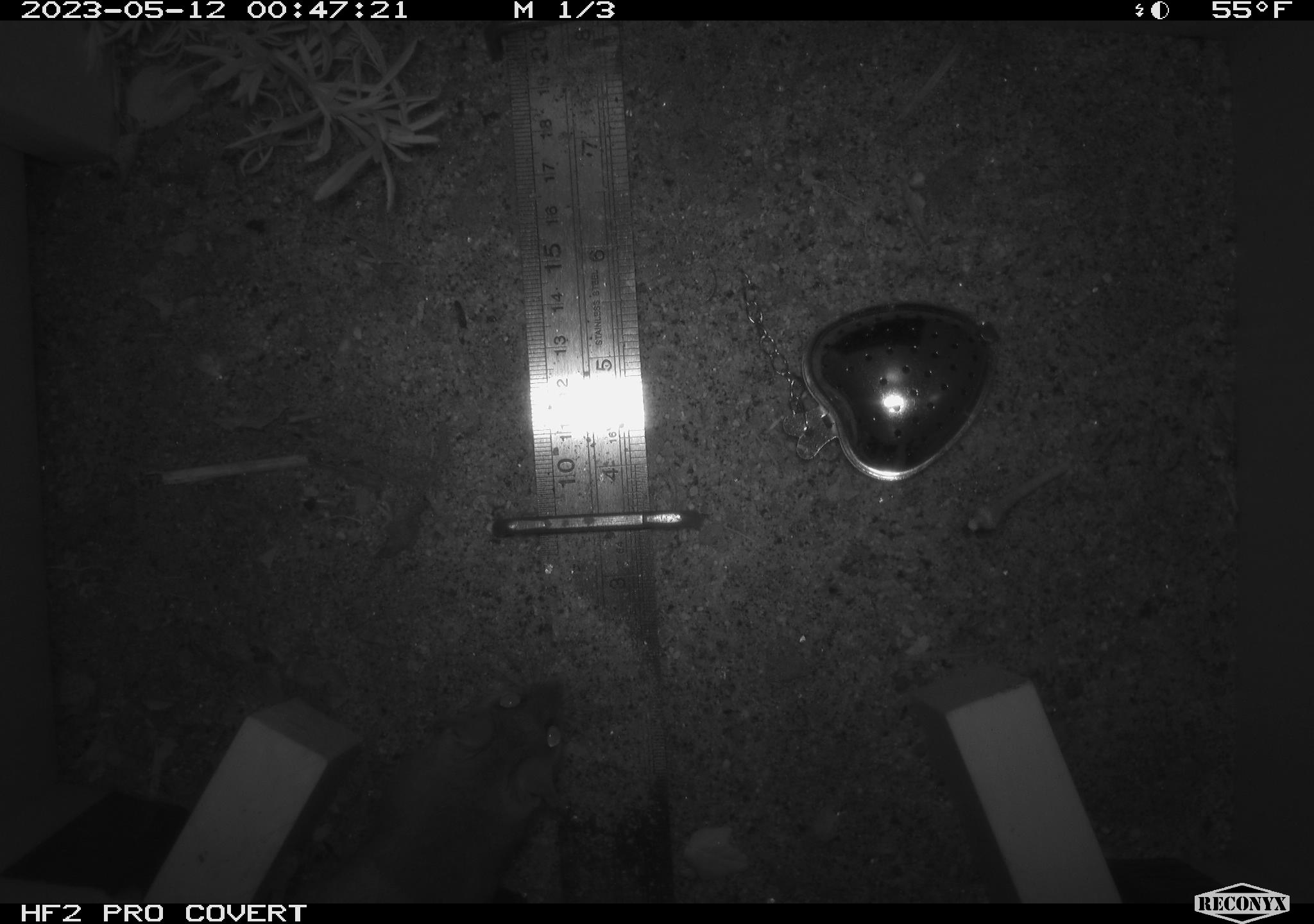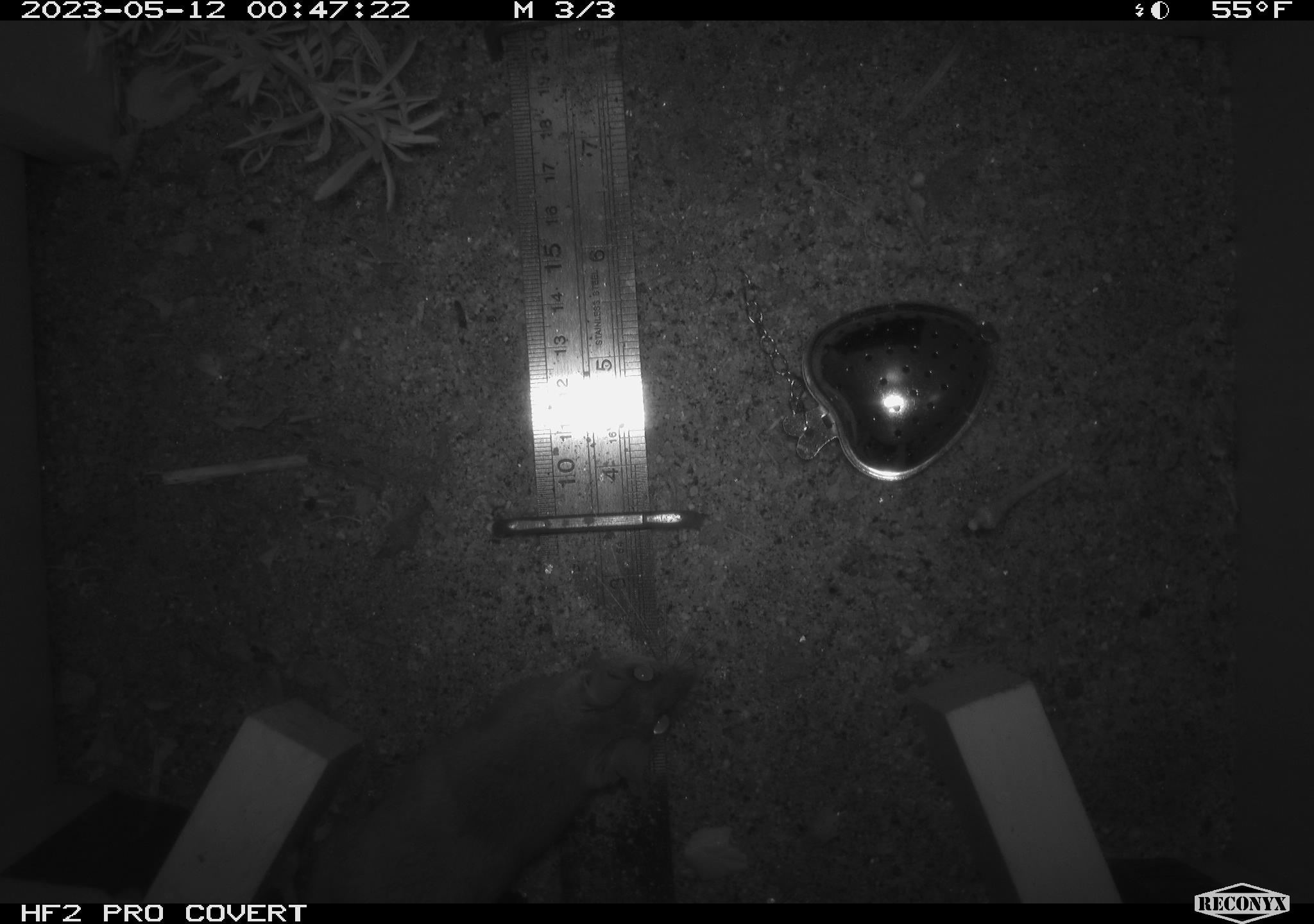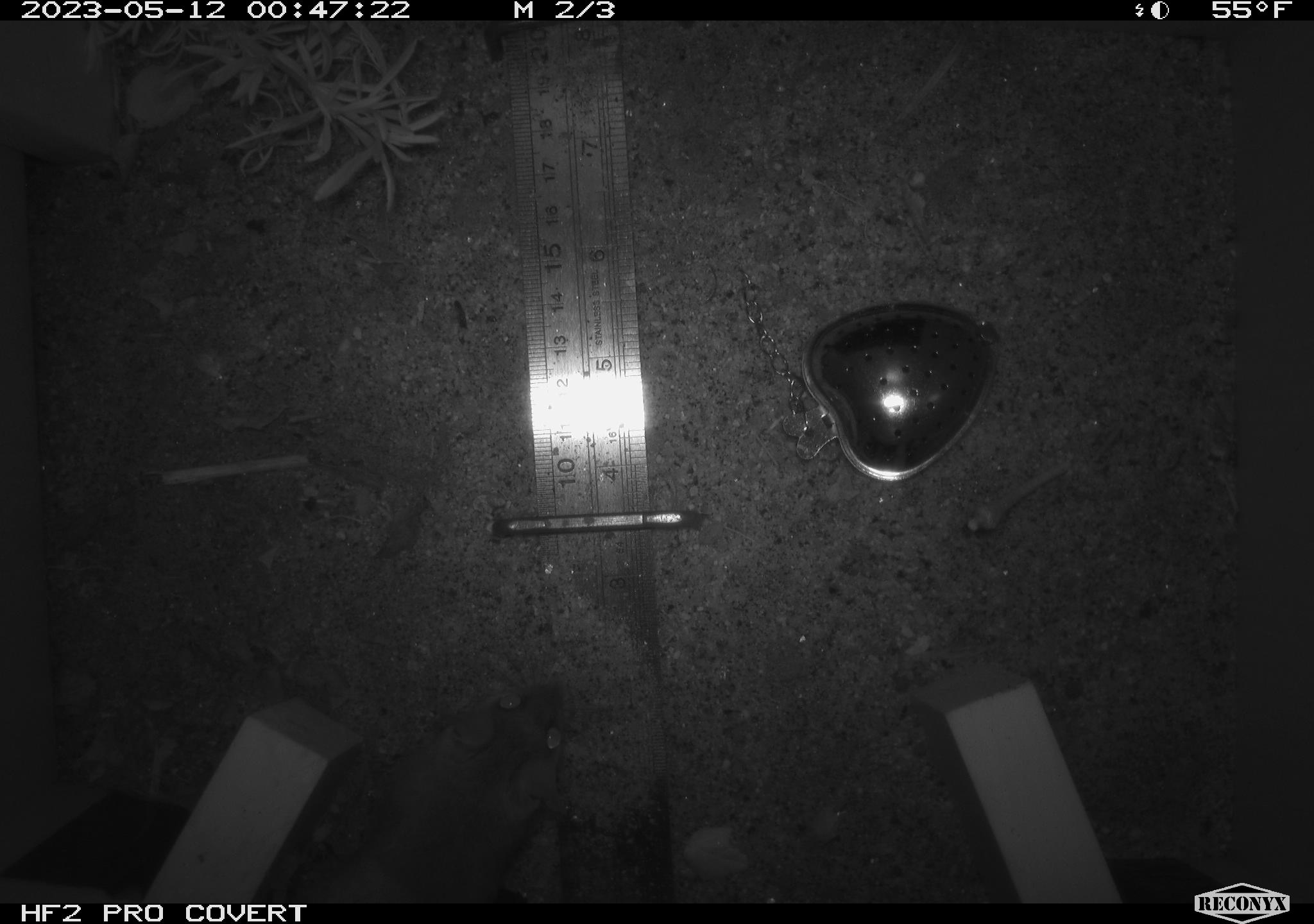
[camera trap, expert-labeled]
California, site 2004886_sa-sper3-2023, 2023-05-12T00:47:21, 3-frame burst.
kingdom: Animalia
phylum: Chordata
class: Mammalia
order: Rodentia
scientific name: Rodentia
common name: mouse species